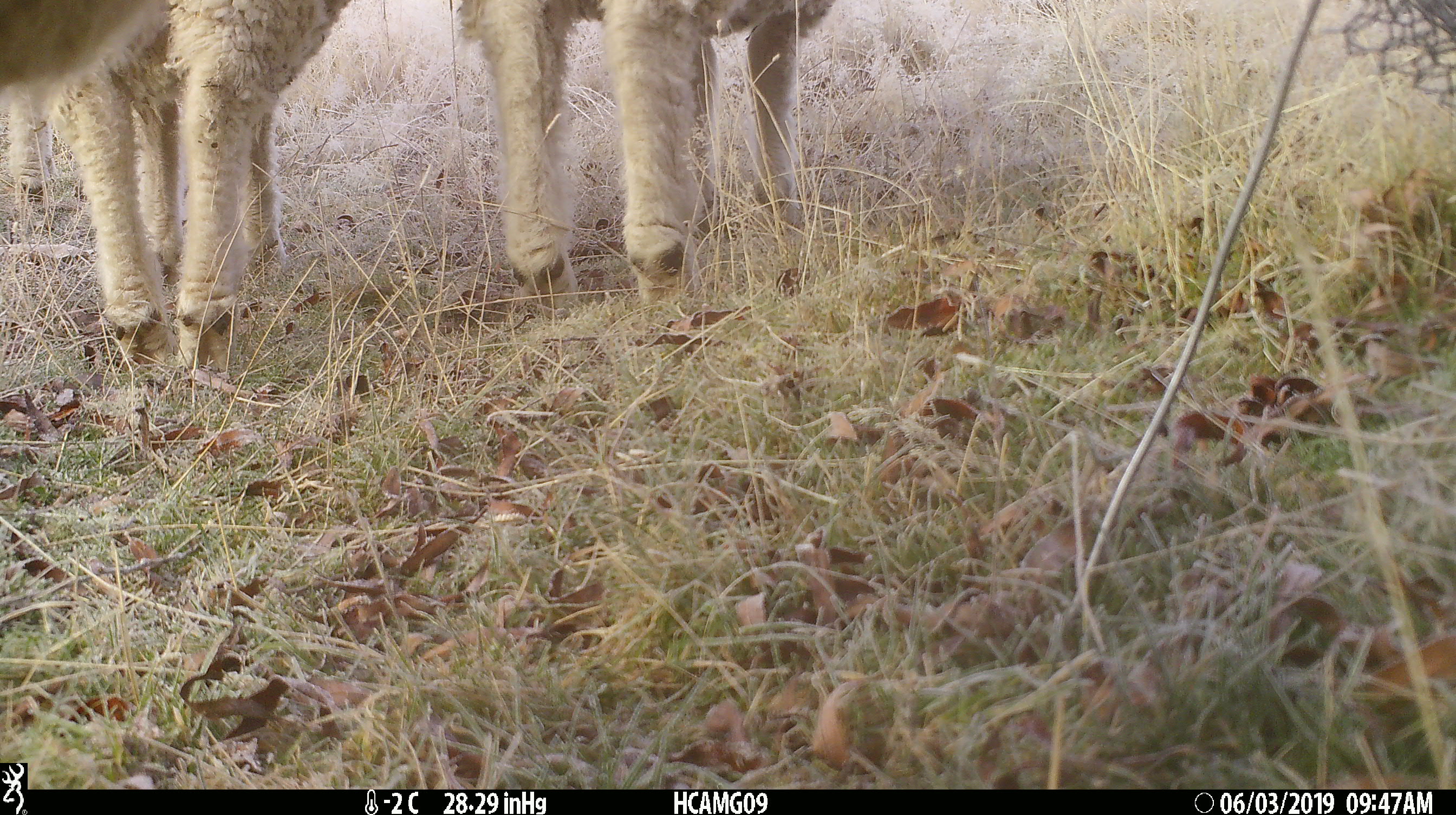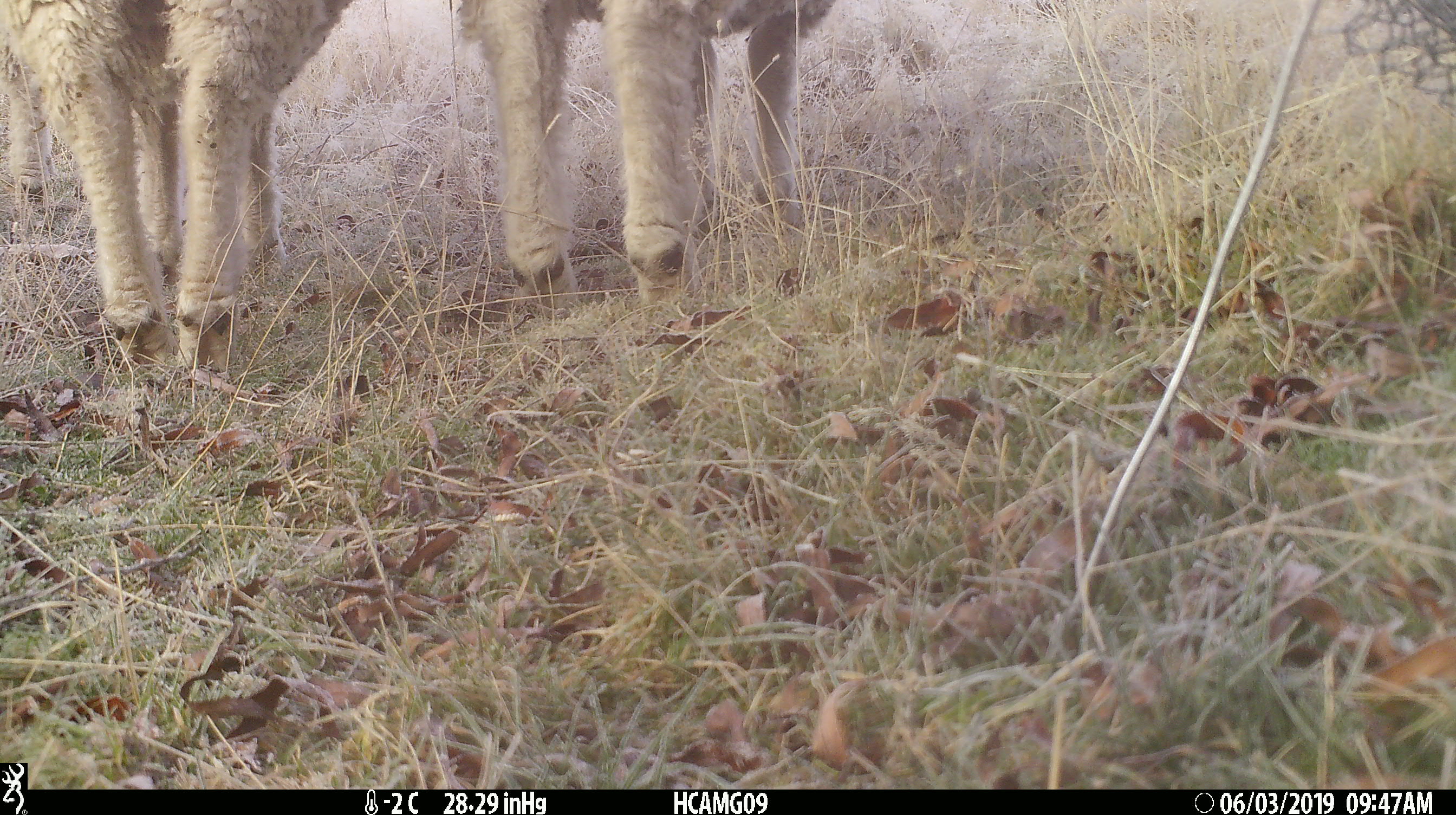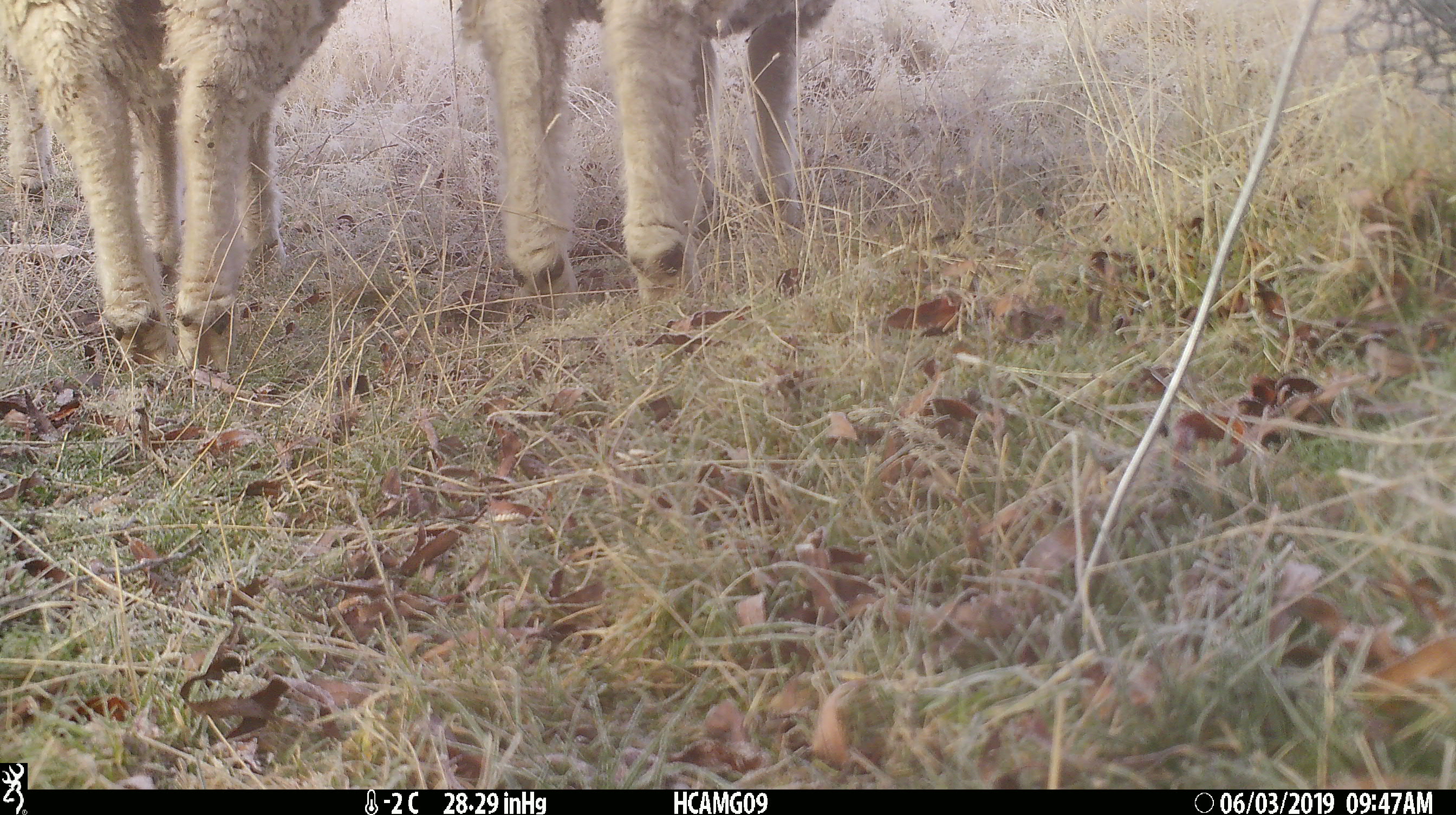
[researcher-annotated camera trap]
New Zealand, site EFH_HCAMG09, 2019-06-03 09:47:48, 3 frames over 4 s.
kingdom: Animalia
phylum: Chordata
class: Mammalia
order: Artiodactyla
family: Bovidae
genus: Ovis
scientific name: Ovis aries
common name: domestic sheep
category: sheep